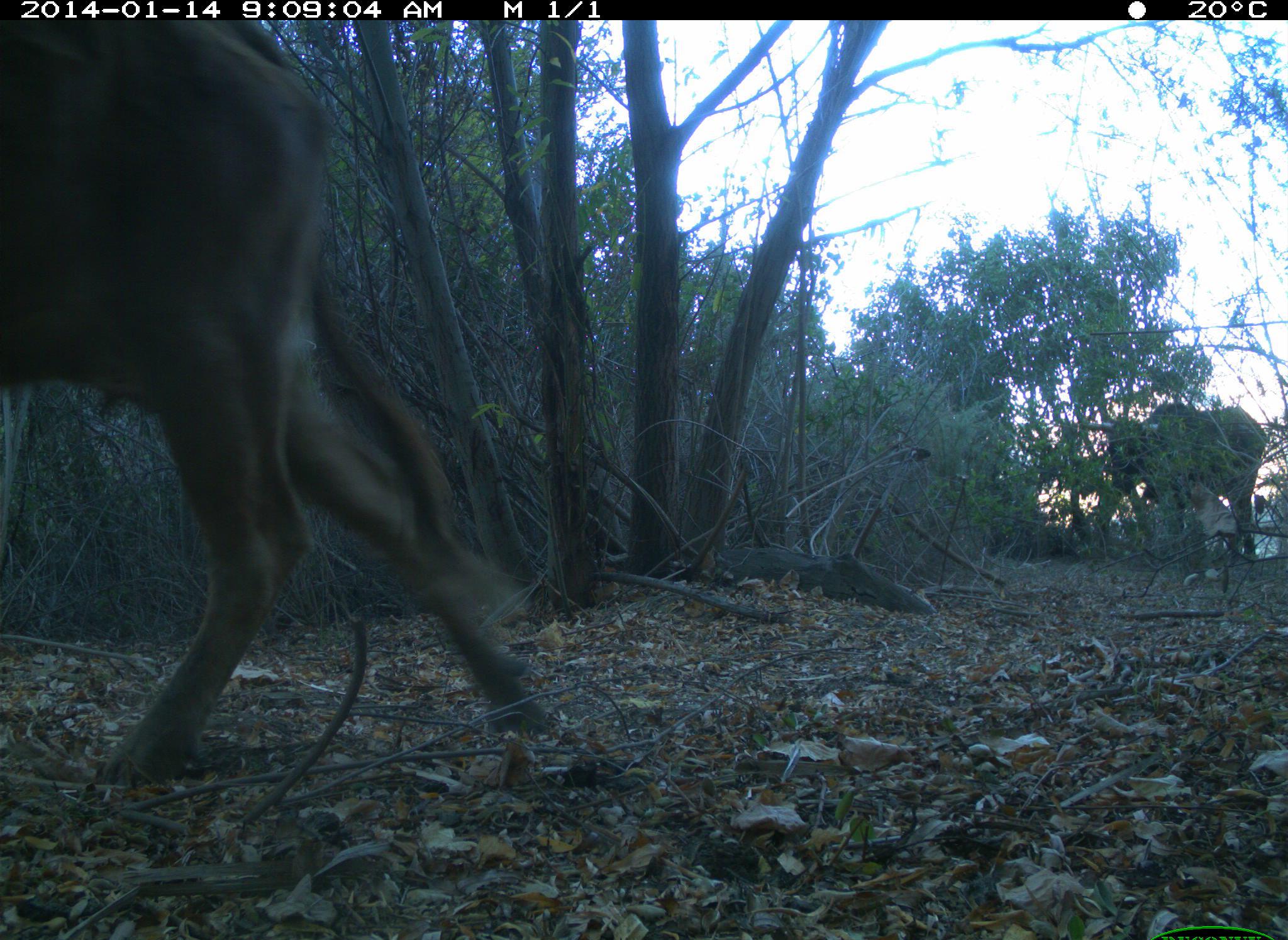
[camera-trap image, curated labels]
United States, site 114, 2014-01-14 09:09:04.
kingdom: Animalia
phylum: Chordata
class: Mammalia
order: Artiodactyla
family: Bovidae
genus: Bos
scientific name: Bos taurus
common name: cow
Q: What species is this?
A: Cow (Bos taurus).